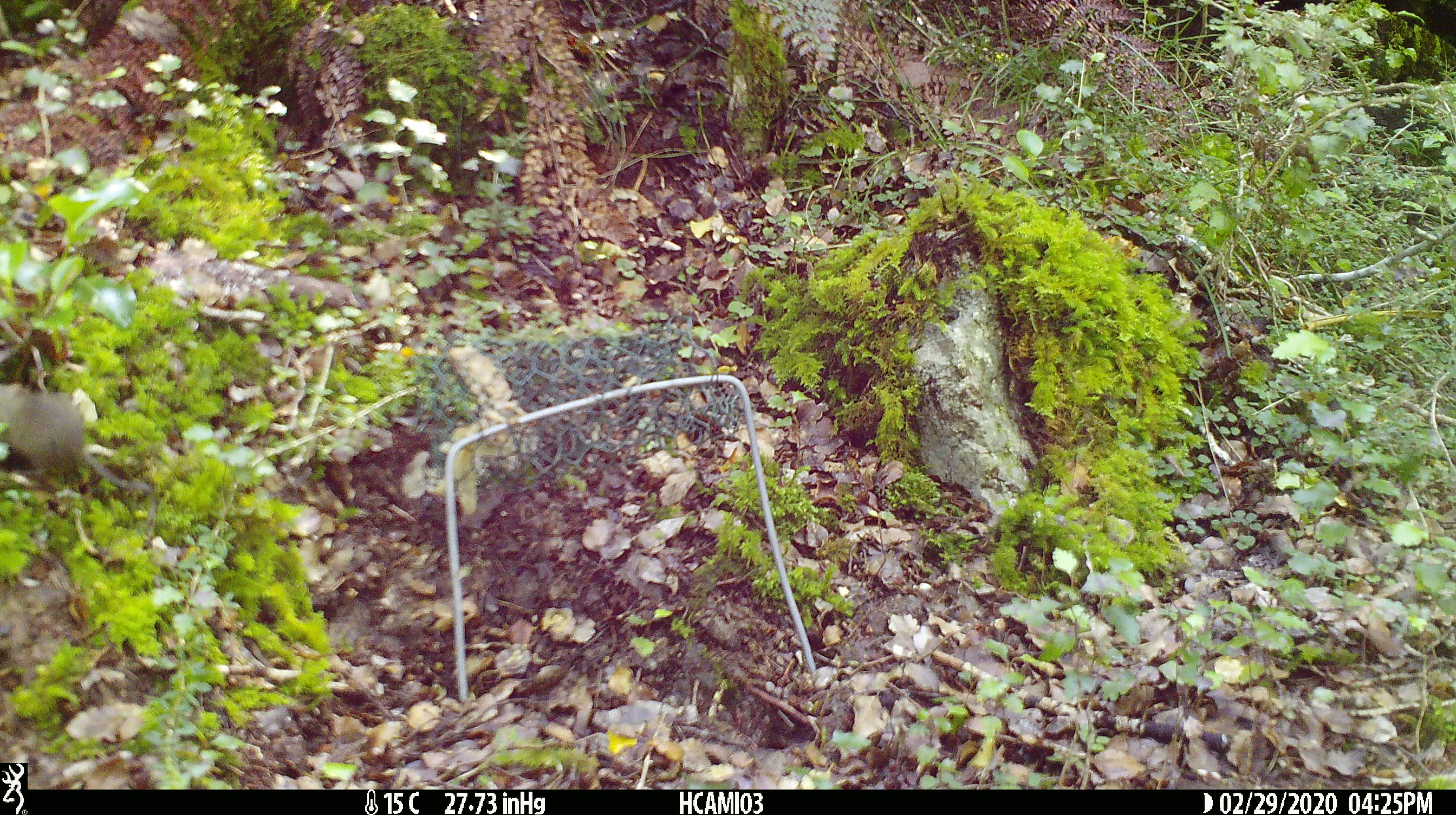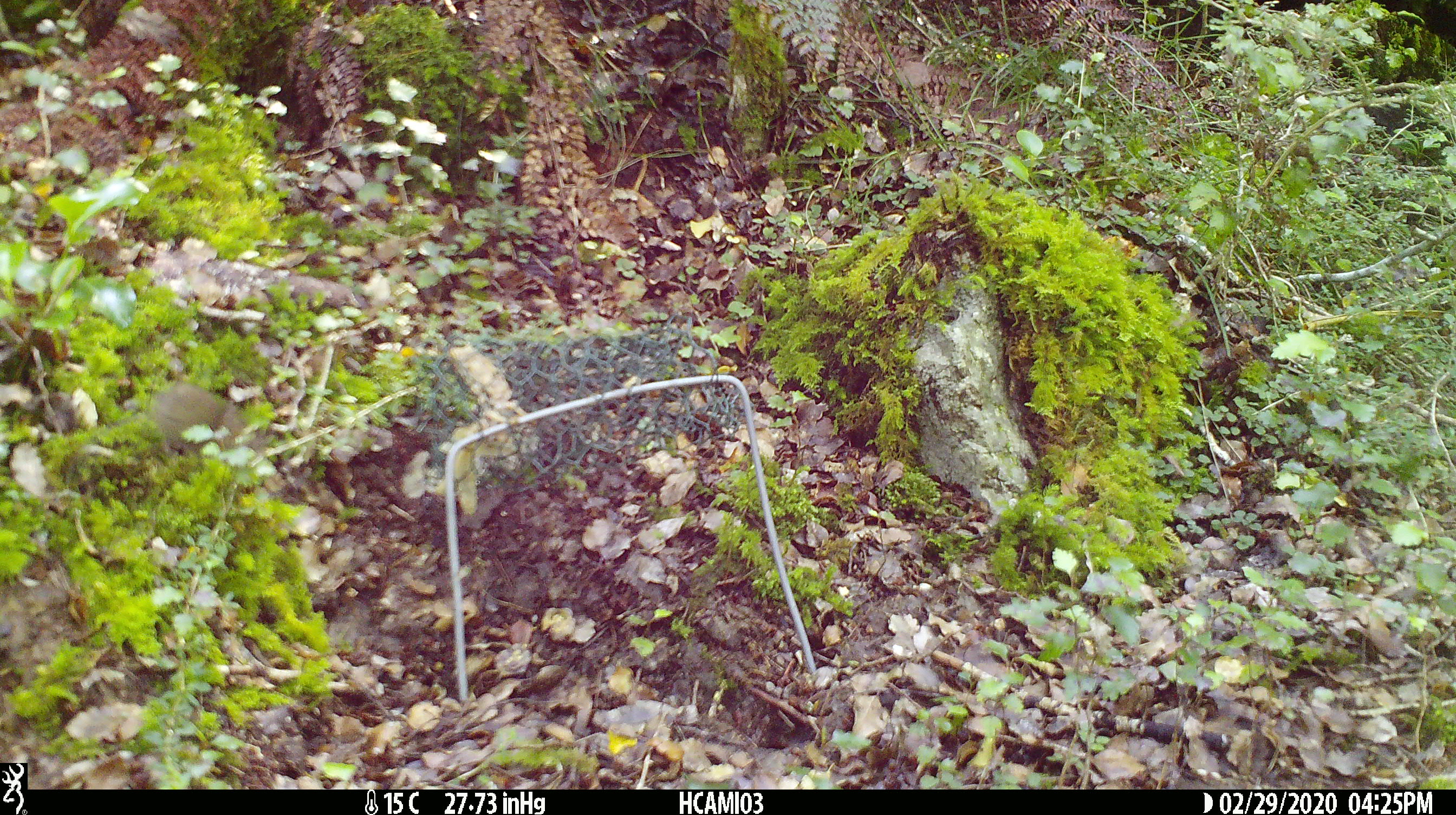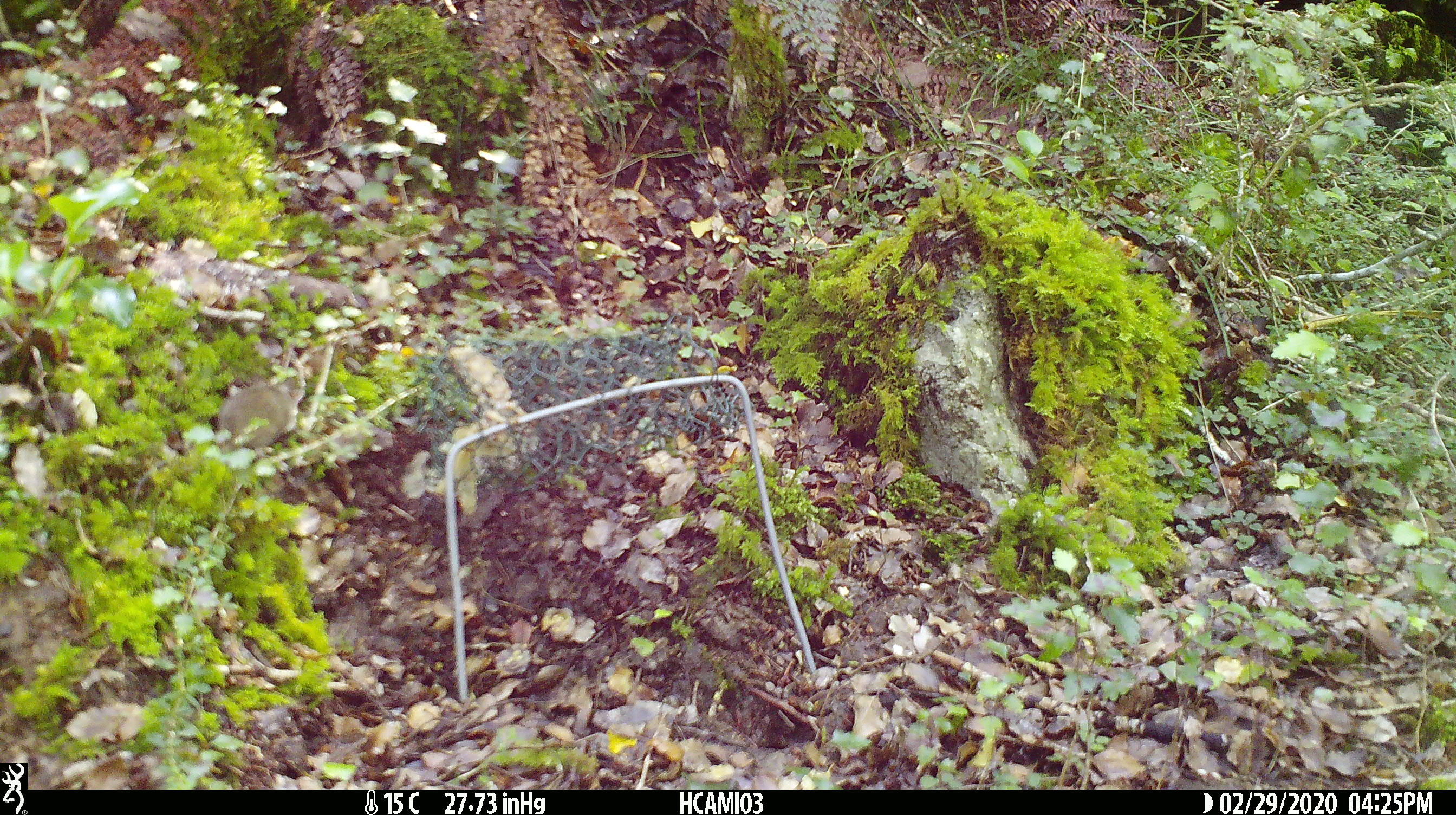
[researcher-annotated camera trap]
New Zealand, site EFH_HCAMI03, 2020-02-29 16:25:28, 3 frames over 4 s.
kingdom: Animalia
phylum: Chordata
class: Mammalia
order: Rodentia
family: Muridae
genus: Mus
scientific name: Mus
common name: mouse